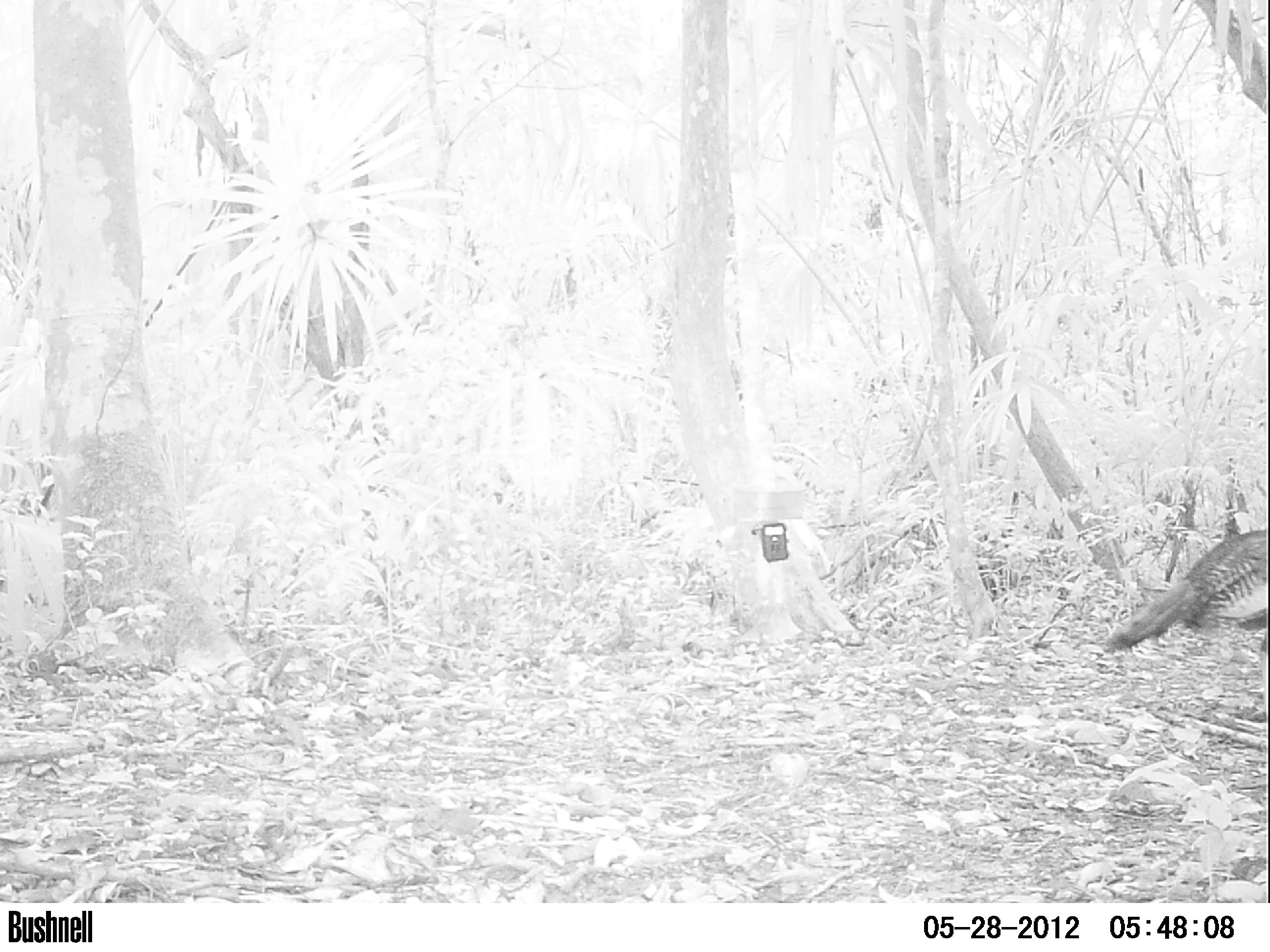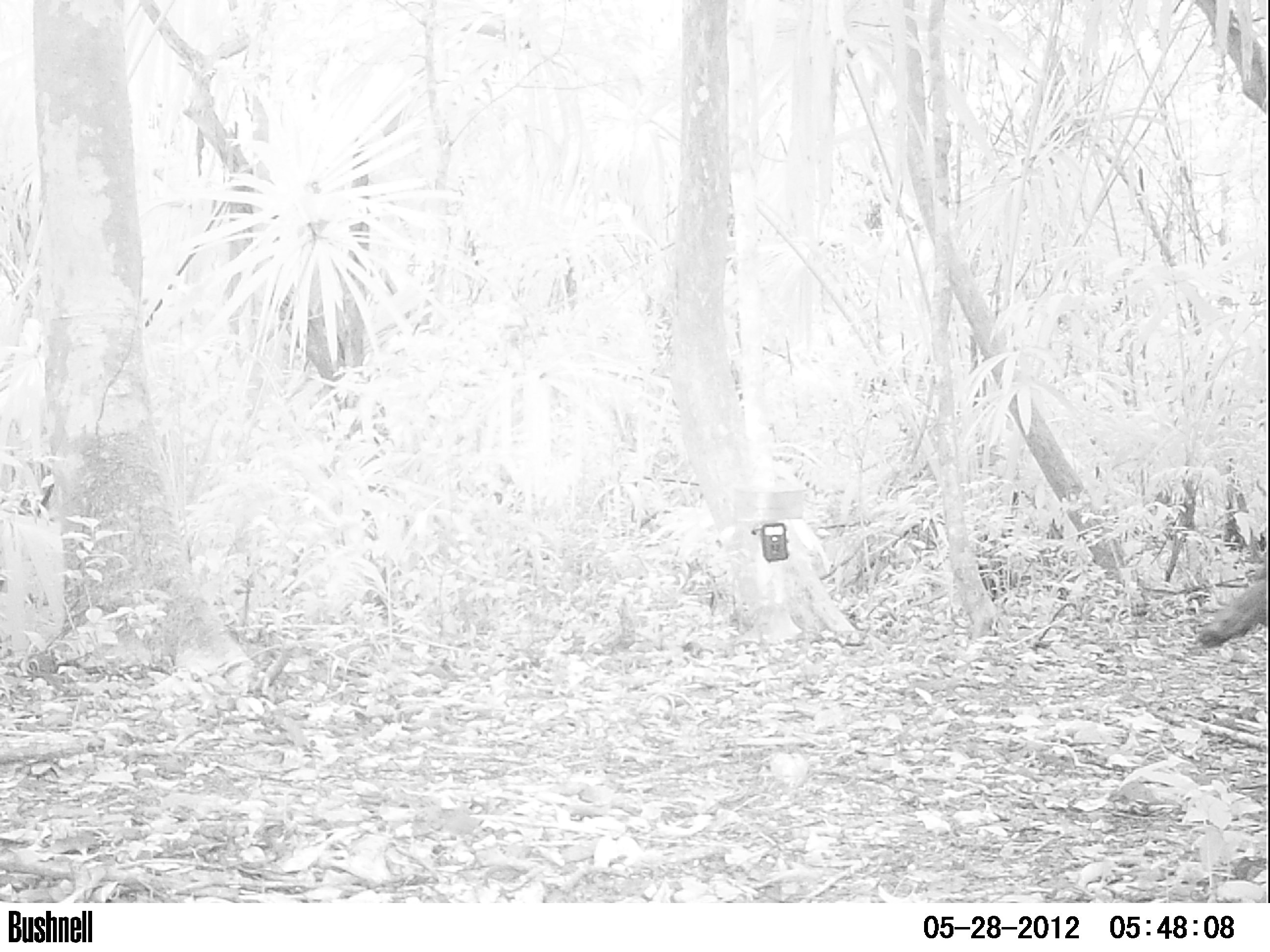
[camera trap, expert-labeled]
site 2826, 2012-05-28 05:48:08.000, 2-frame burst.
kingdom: Animalia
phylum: Chordata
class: Aves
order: Galliformes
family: Phasianidae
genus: Meleagris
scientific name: Meleagris ocellata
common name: ocellated turkey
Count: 1.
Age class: adult.